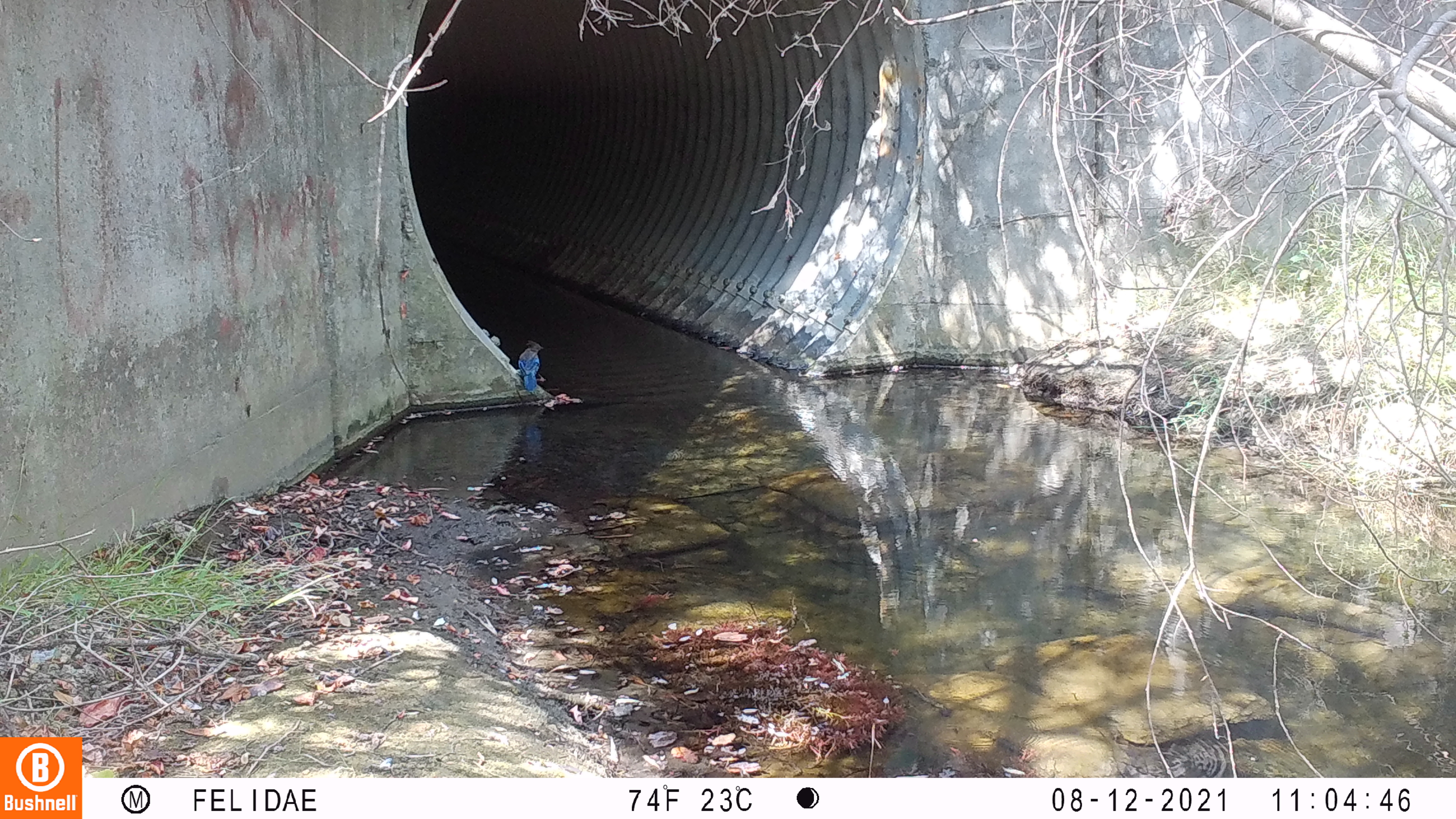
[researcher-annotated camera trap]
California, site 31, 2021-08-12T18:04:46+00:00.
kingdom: Animalia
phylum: Chordata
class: Aves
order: Passeriformes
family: Corvidae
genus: Cyanocitta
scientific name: Cyanocitta stelleri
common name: steller's jay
Steller's jay (Cyanocitta stelleri).